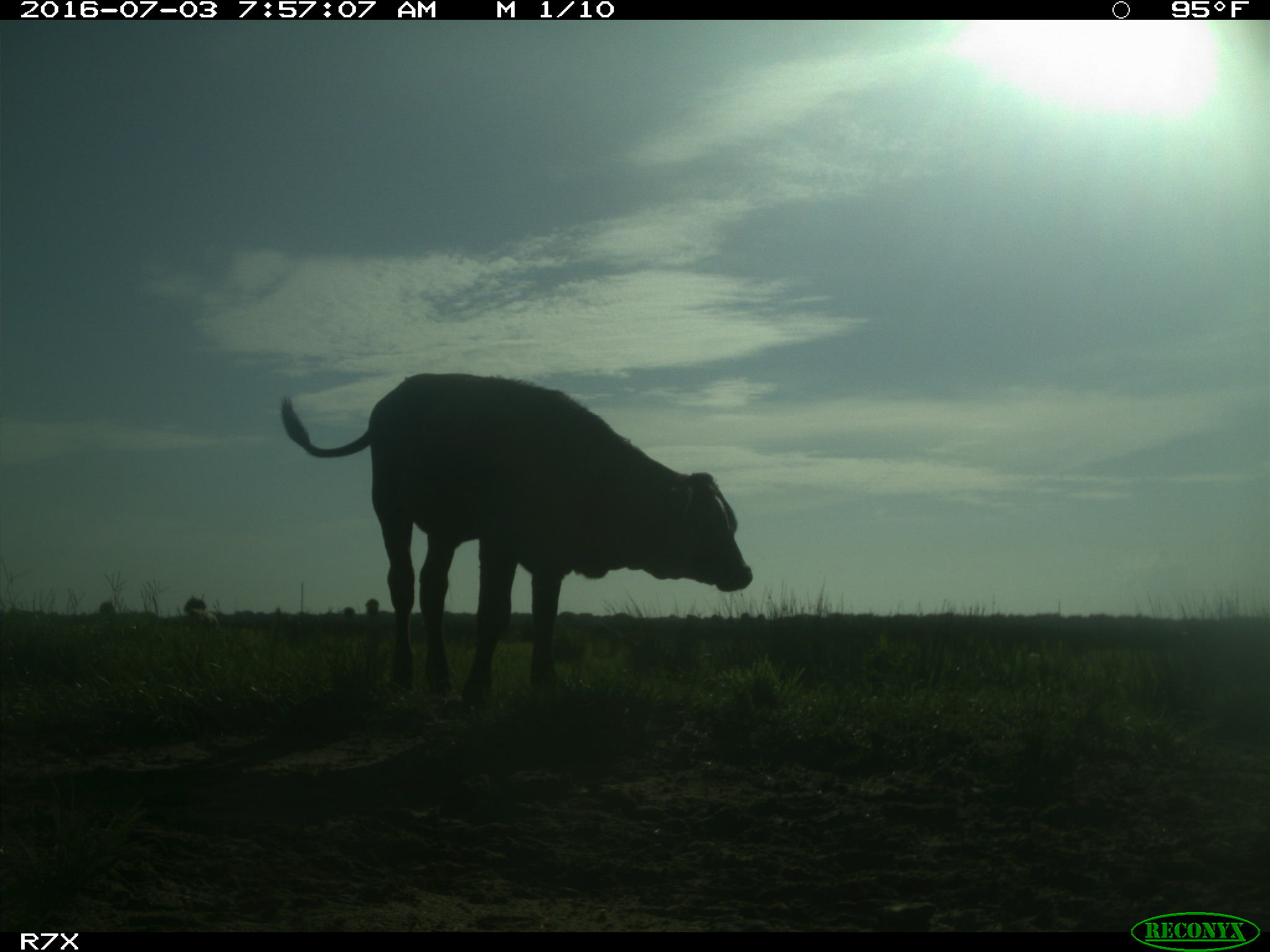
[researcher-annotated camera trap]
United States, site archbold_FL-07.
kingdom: Animalia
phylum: Chordata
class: Mammalia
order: Artiodactyla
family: Bovidae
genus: Bos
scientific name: Bos taurus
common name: domestic cow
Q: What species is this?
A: Bos taurus (domestic cow).